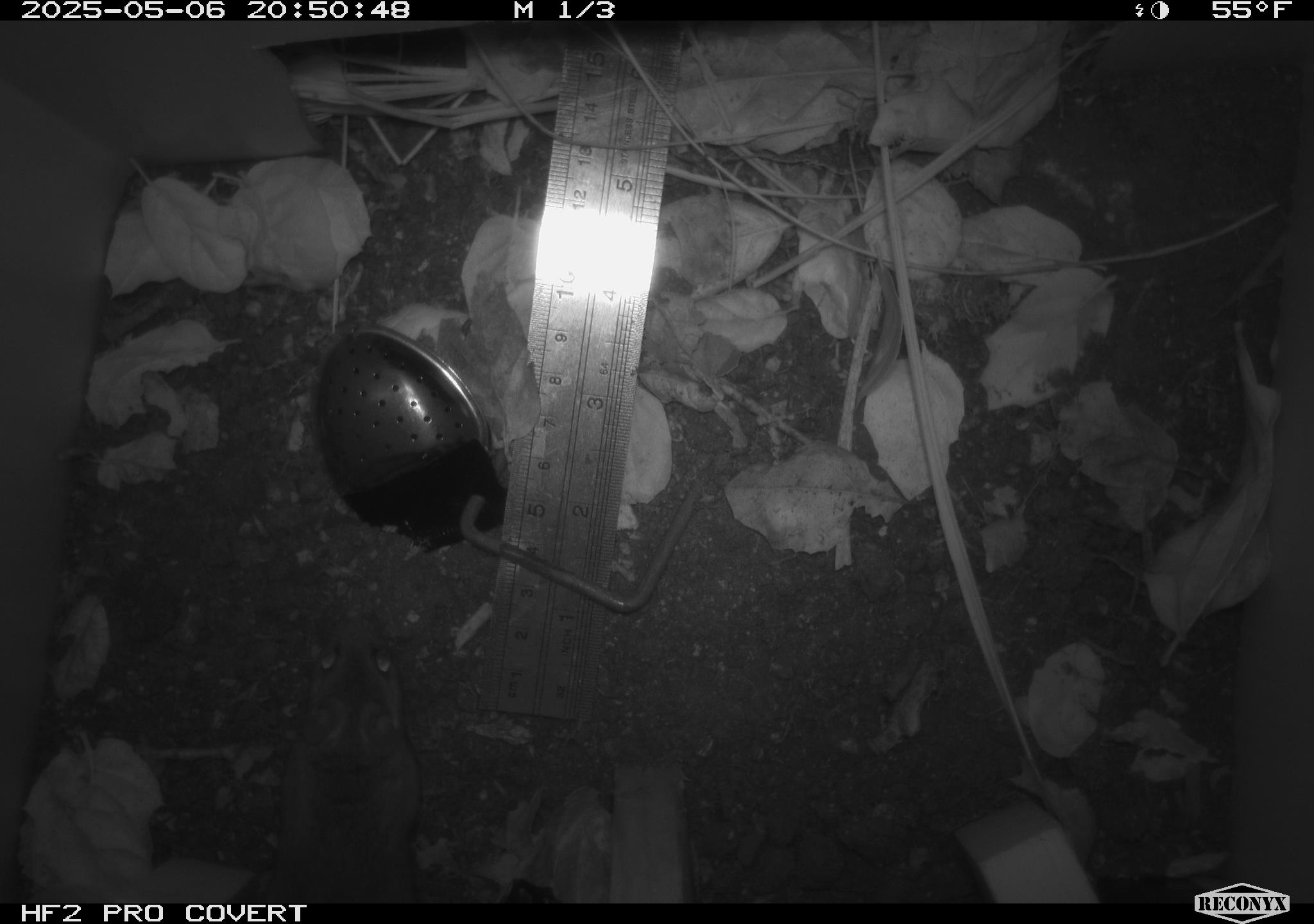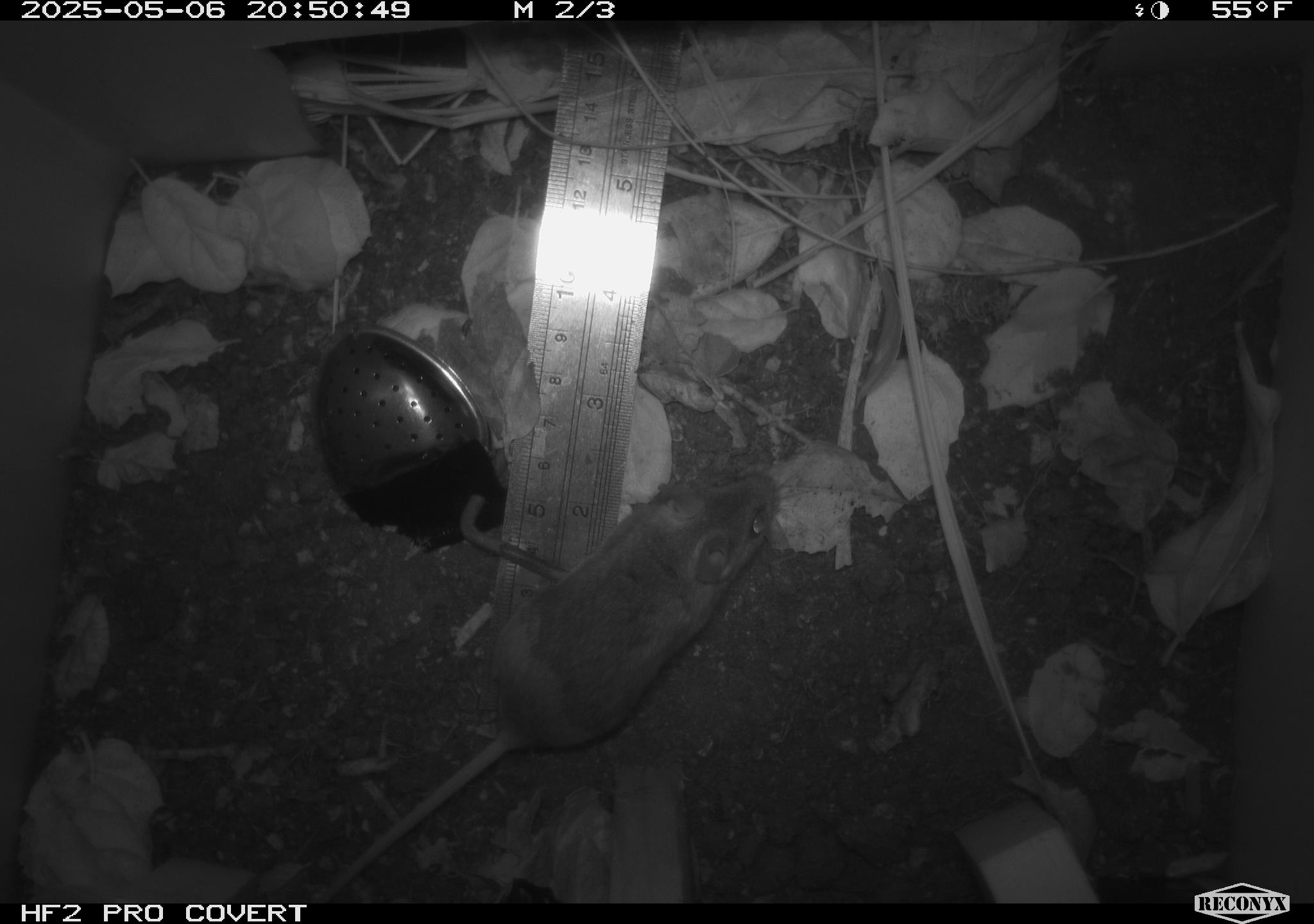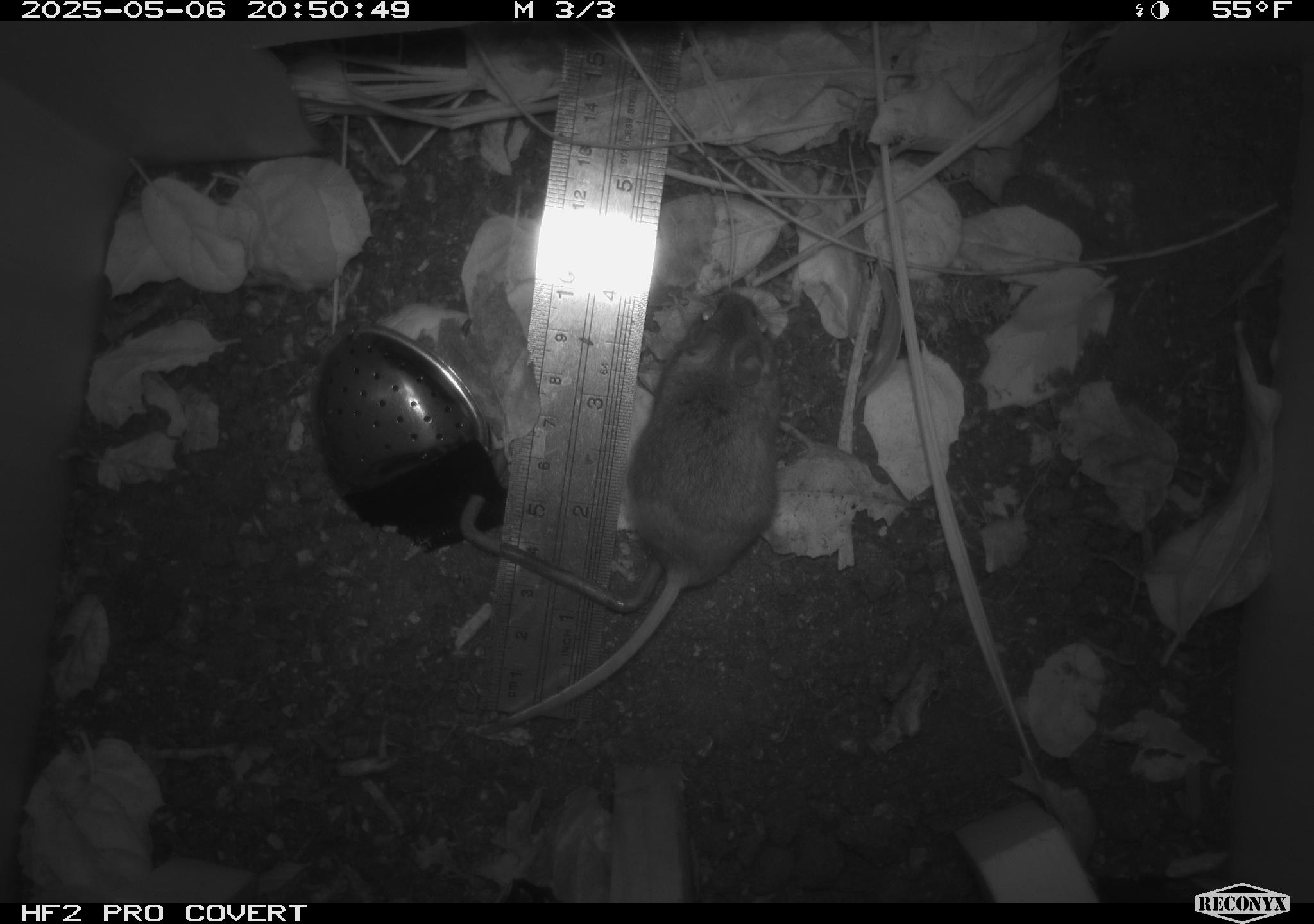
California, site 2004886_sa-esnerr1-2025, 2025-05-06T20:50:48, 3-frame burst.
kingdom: Animalia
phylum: Chordata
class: Mammalia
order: Rodentia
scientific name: Rodentia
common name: rodent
Rodent (Rodentia).